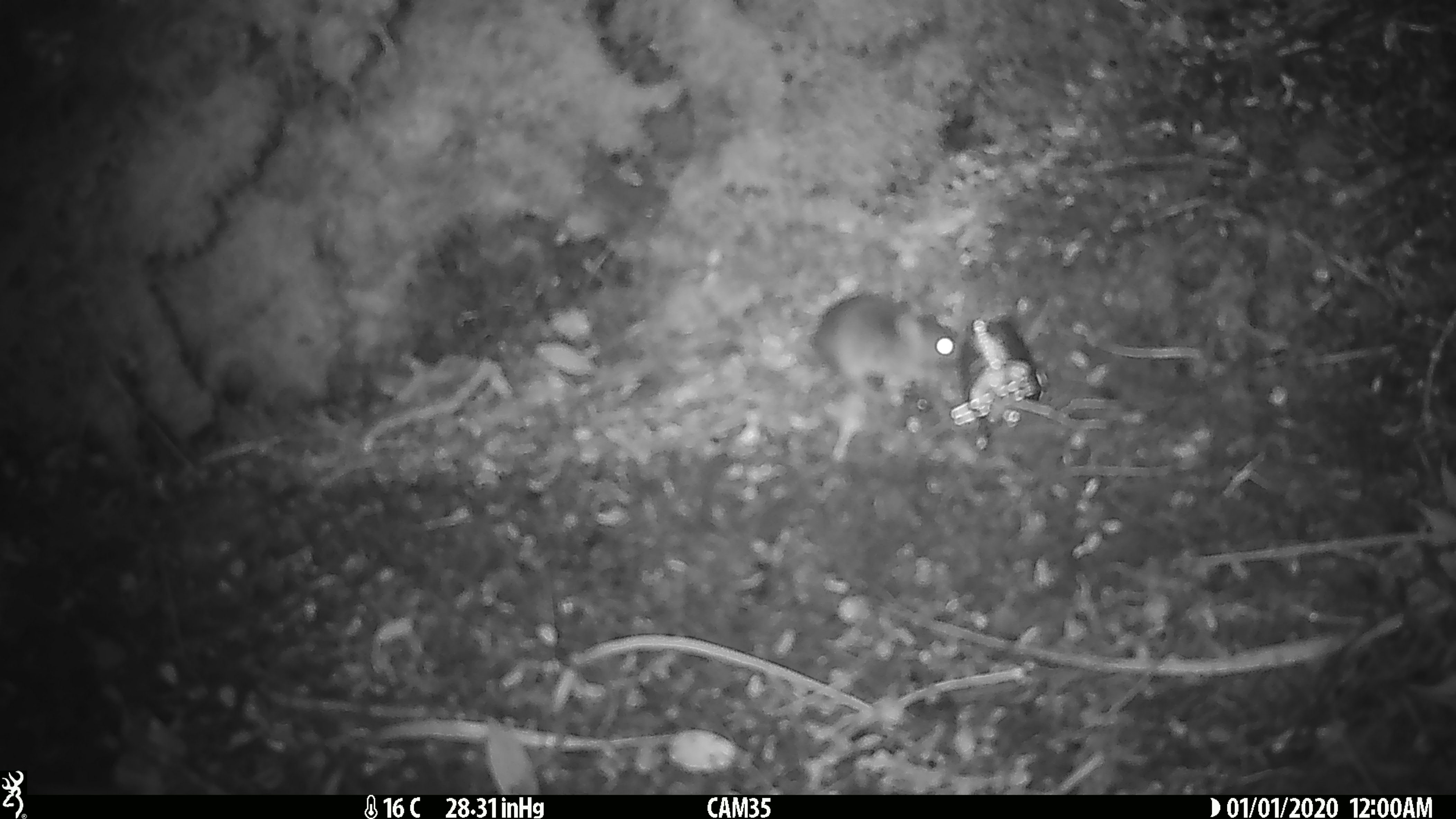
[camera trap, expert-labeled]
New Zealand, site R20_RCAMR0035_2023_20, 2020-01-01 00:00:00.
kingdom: Animalia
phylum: Chordata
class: Mammalia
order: Rodentia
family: Muridae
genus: Mus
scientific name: Mus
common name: mouse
Mouse (Mus).